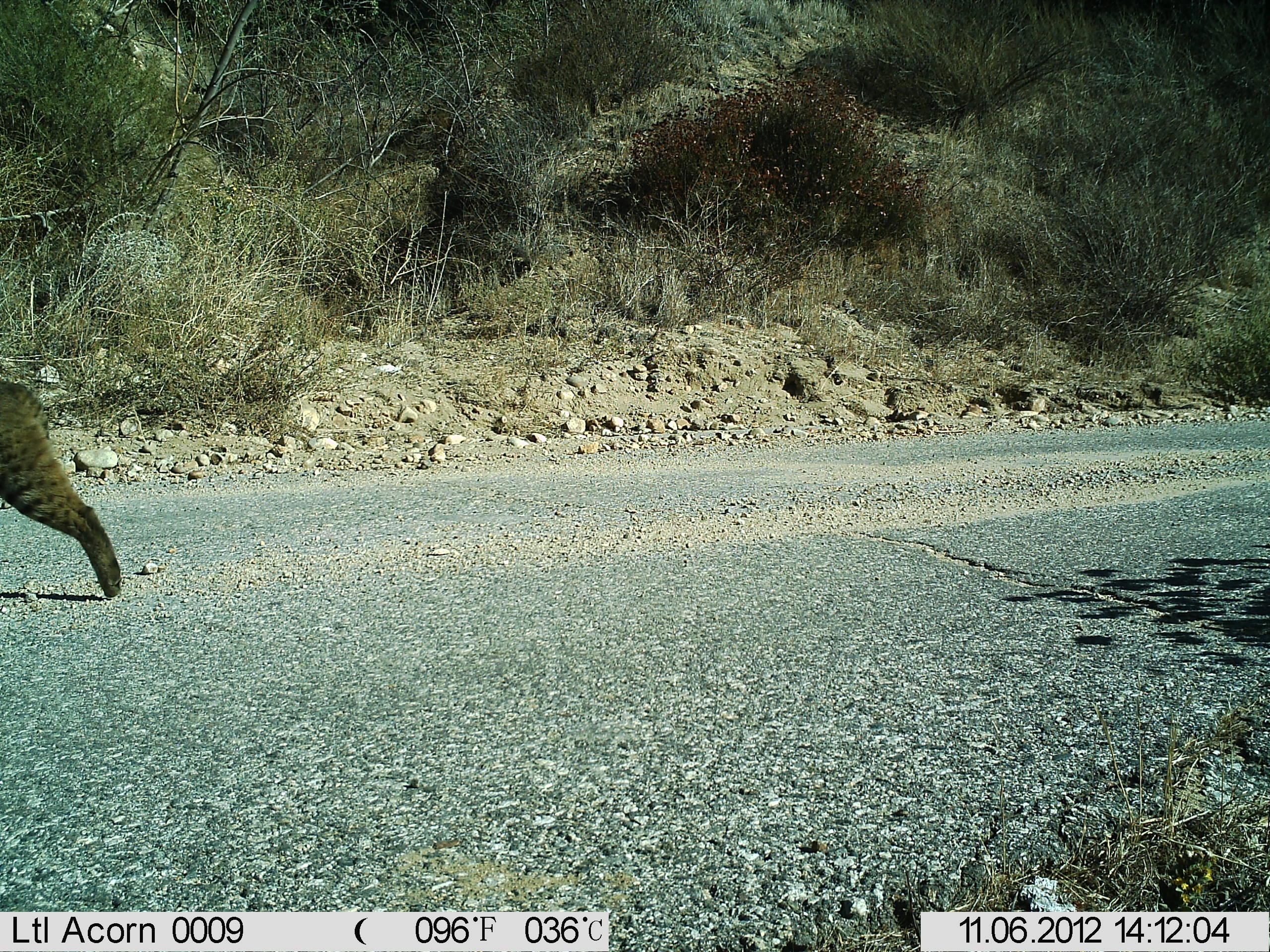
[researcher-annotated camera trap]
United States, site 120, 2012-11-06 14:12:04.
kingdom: Animalia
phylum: Chordata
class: Mammalia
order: Carnivora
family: Felidae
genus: Lynx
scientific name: Lynx rufus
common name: bobcat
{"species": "bobcat (Lynx rufus)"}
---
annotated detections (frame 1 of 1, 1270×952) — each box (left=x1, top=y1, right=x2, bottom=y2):
bobcat: (left=0, top=354, right=149, bottom=622)